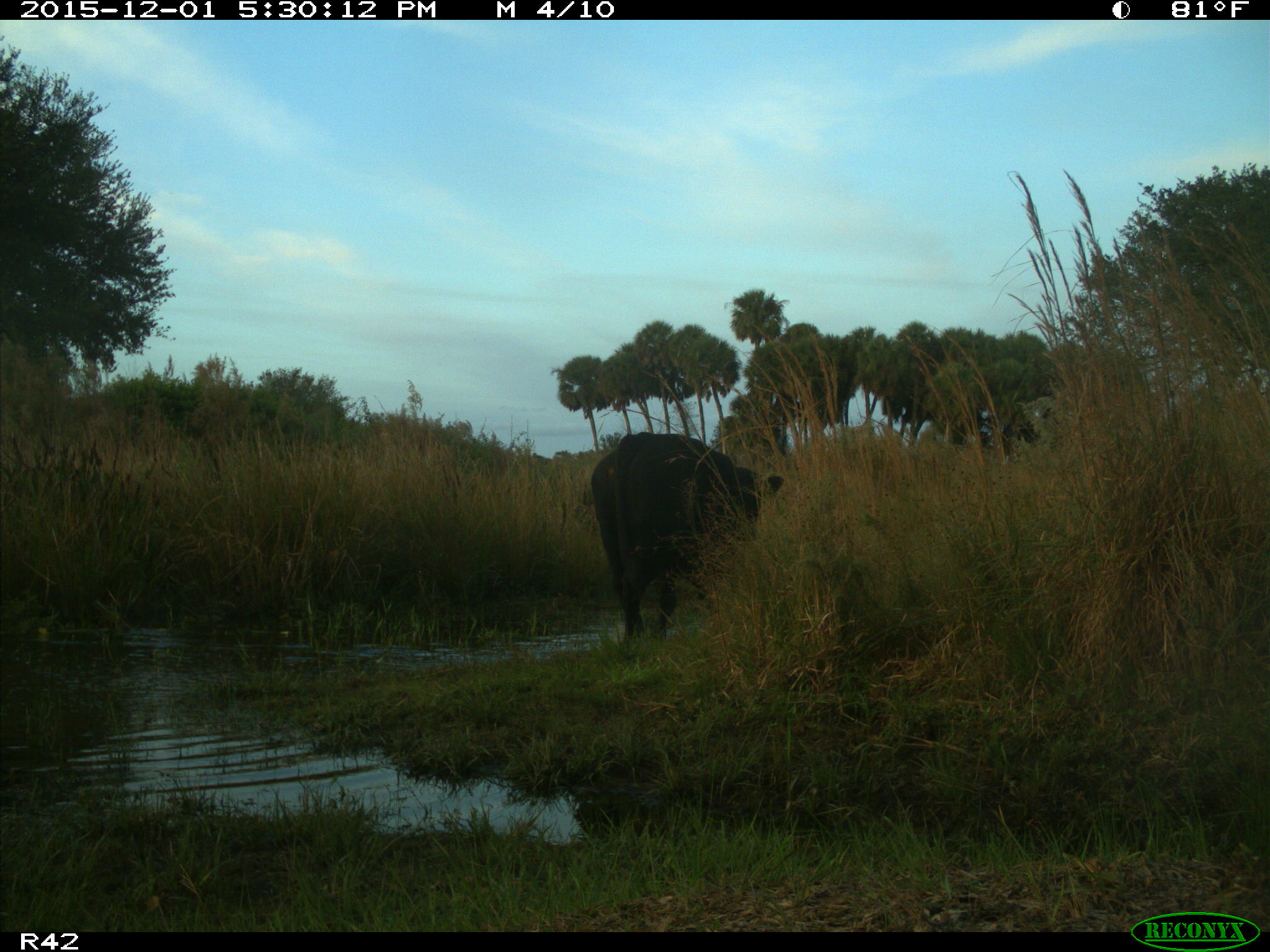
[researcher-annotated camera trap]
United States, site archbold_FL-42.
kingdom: Animalia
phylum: Chordata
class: Mammalia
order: Artiodactyla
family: Bovidae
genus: Bos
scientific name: Bos taurus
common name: domestic cow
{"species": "Bos taurus (domestic cow)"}